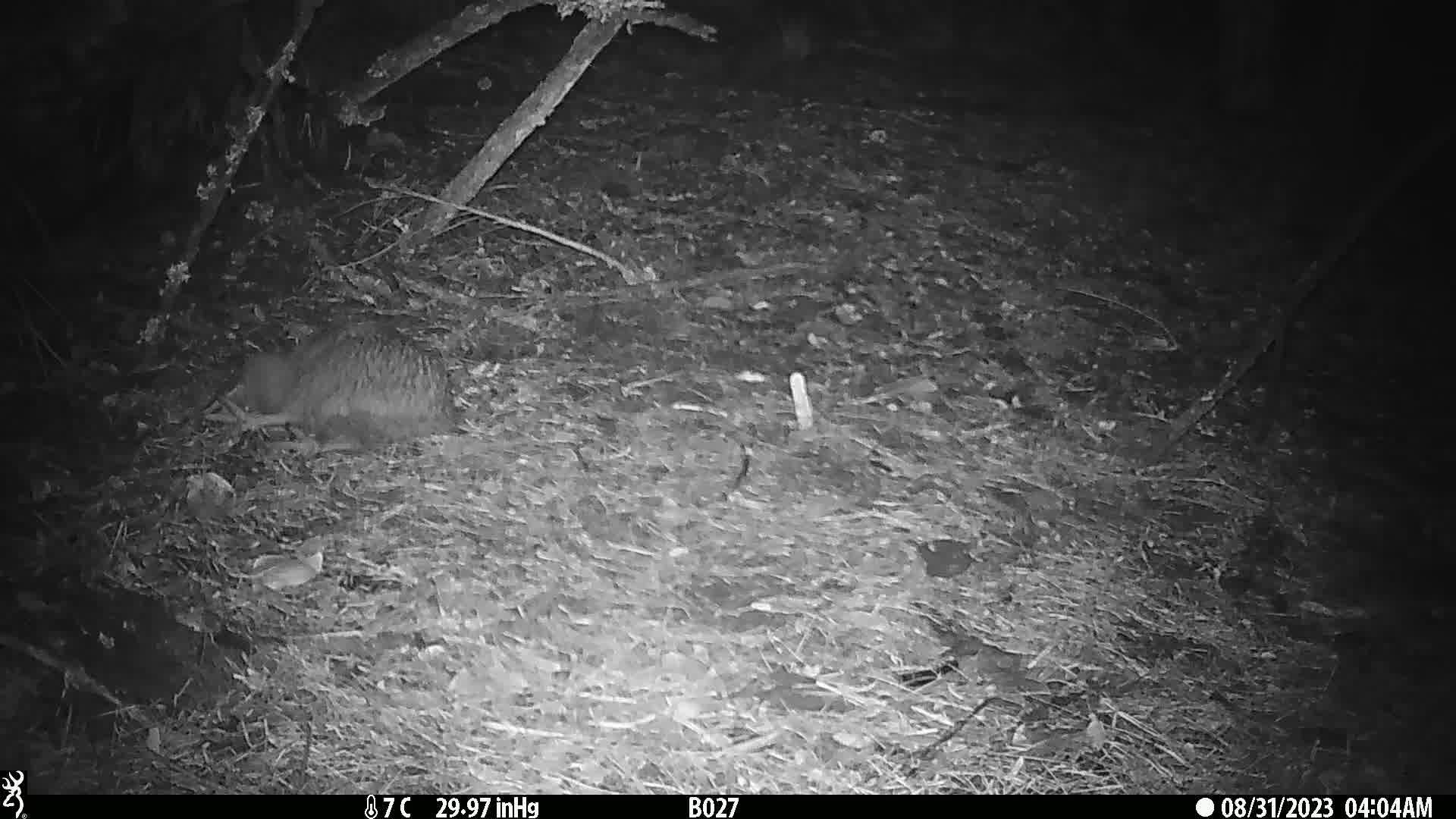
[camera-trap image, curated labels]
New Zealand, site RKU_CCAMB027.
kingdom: Animalia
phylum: Chordata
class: Aves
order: Apterygiformes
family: Apterygidae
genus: Apteryx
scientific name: Apteryx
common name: kiwi